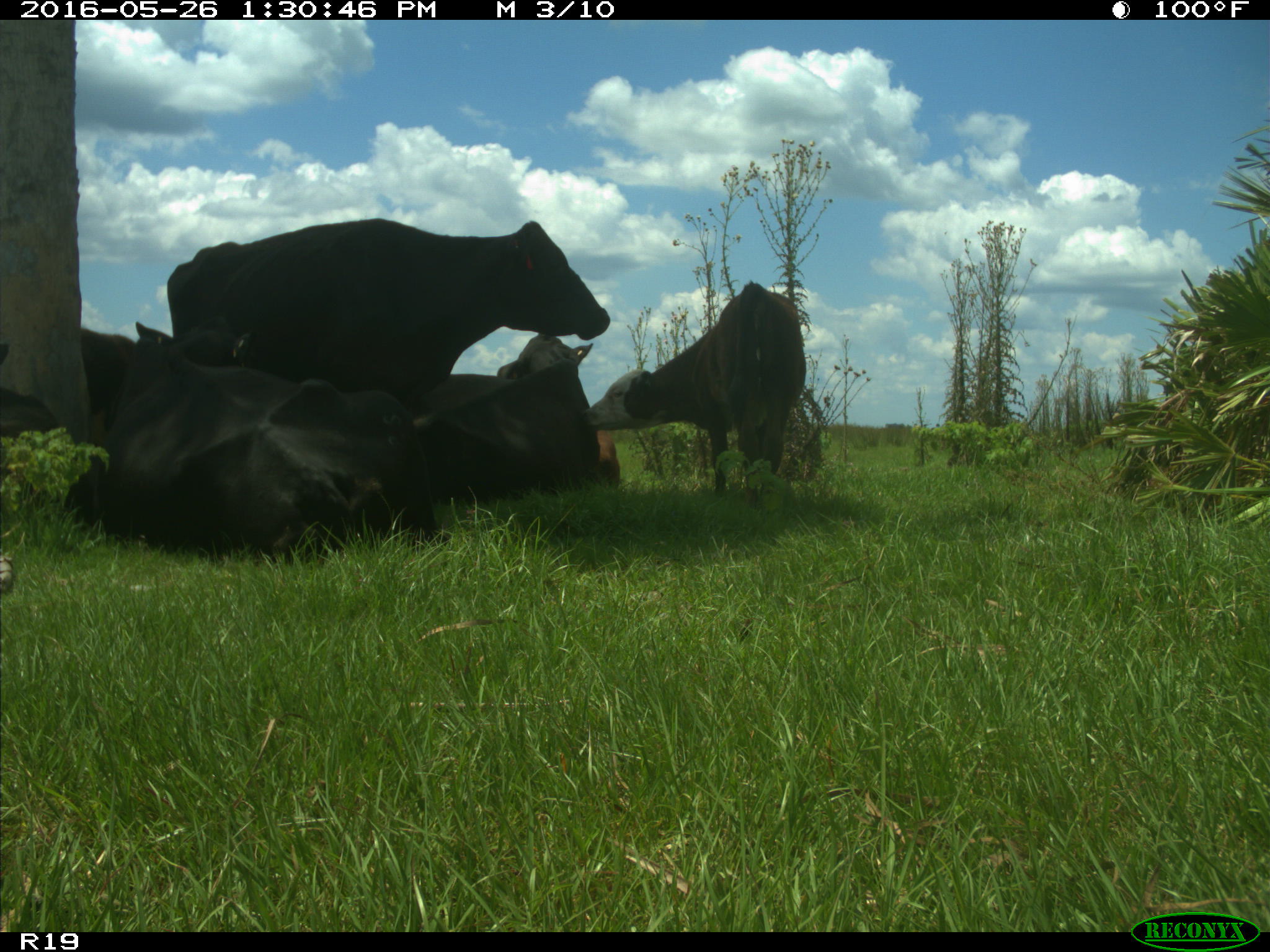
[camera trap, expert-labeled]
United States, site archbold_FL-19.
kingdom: Animalia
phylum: Chordata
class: Mammalia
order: Artiodactyla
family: Bovidae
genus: Bos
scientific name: Bos taurus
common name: domestic cow